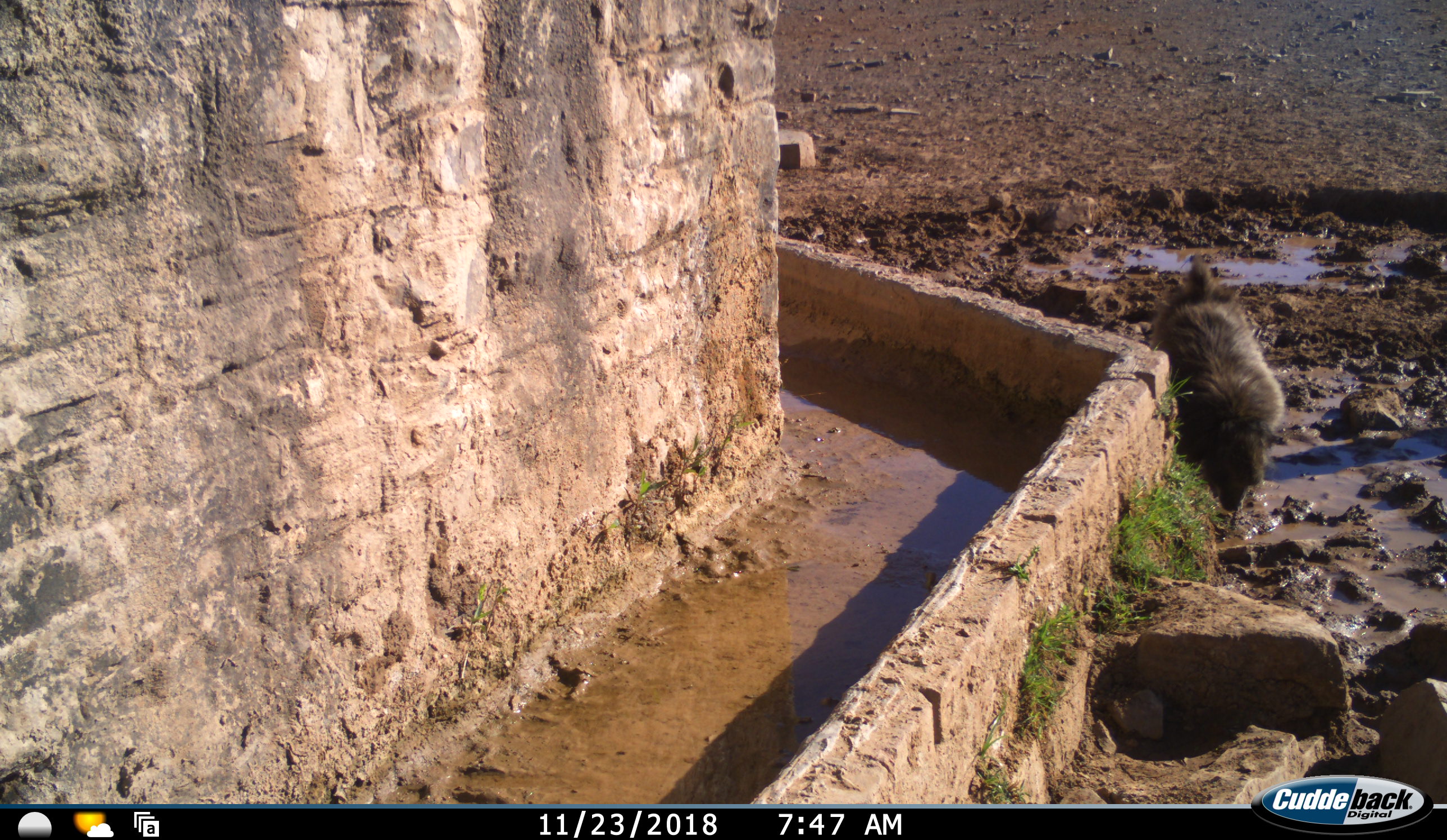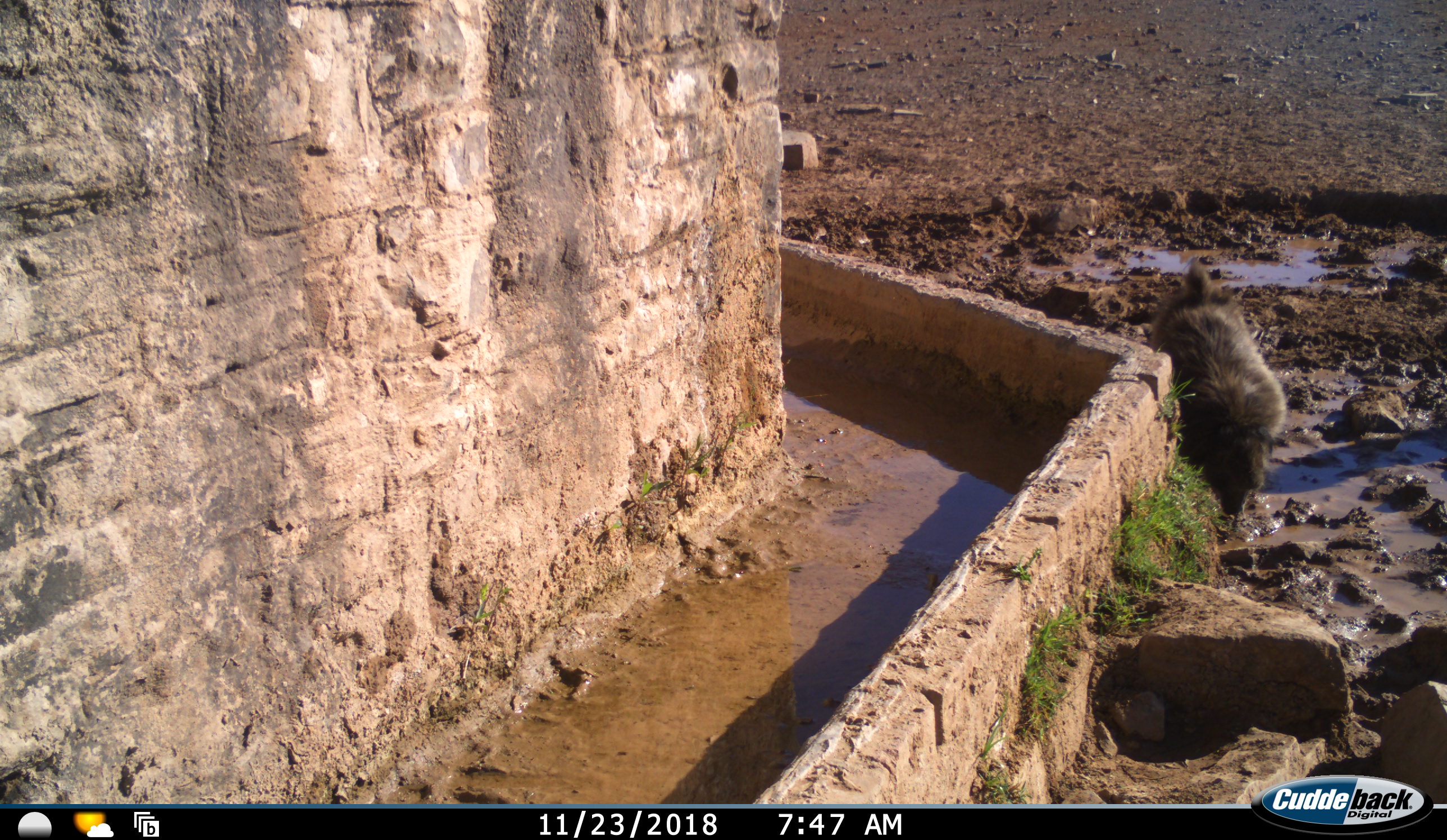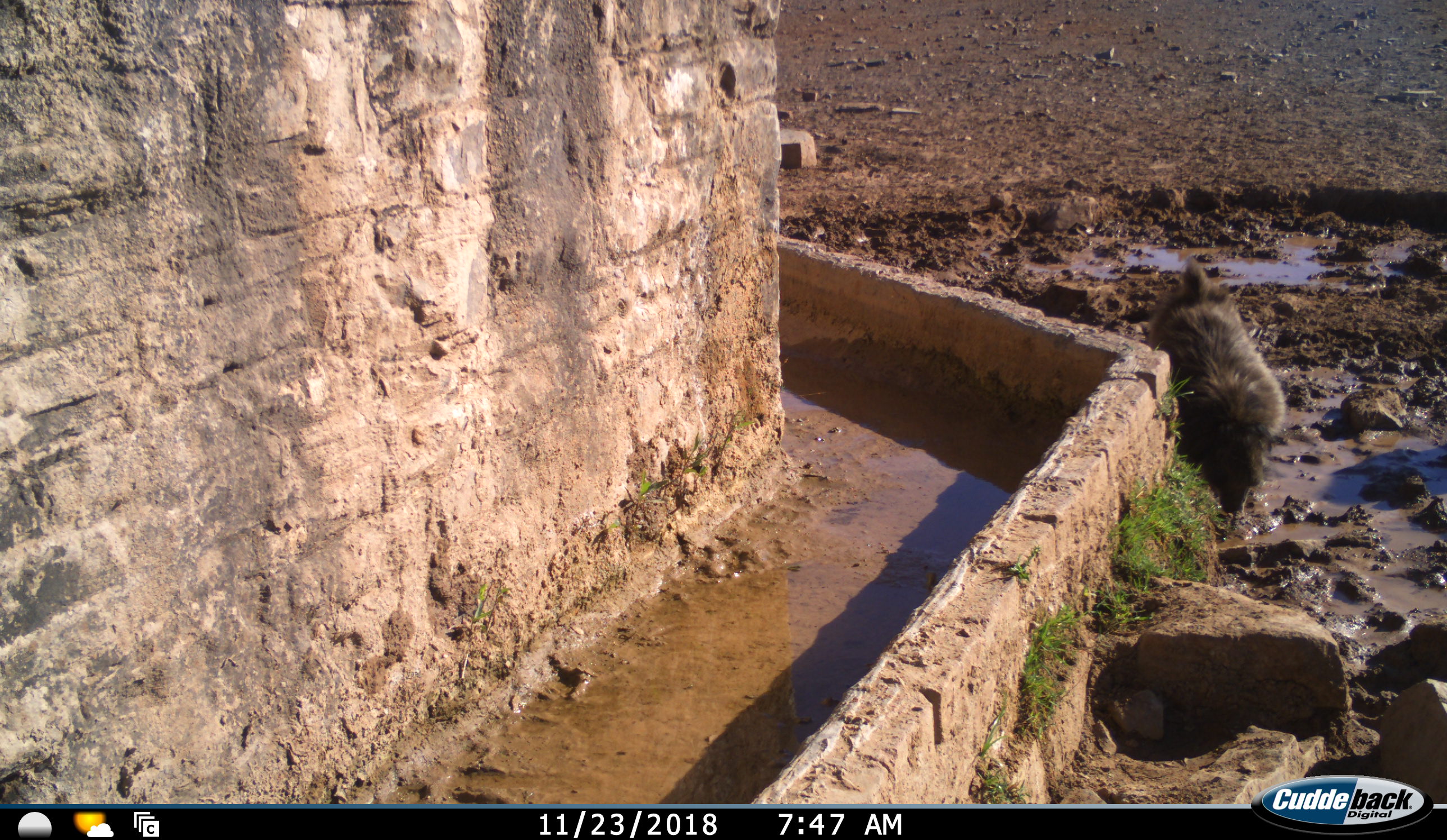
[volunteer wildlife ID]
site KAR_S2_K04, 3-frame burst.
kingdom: Animalia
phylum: Chordata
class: Mammalia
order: Primates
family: Cercopithecidae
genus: Papio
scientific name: Papio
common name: baboon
Baboon (Papio), count 1. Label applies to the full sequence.